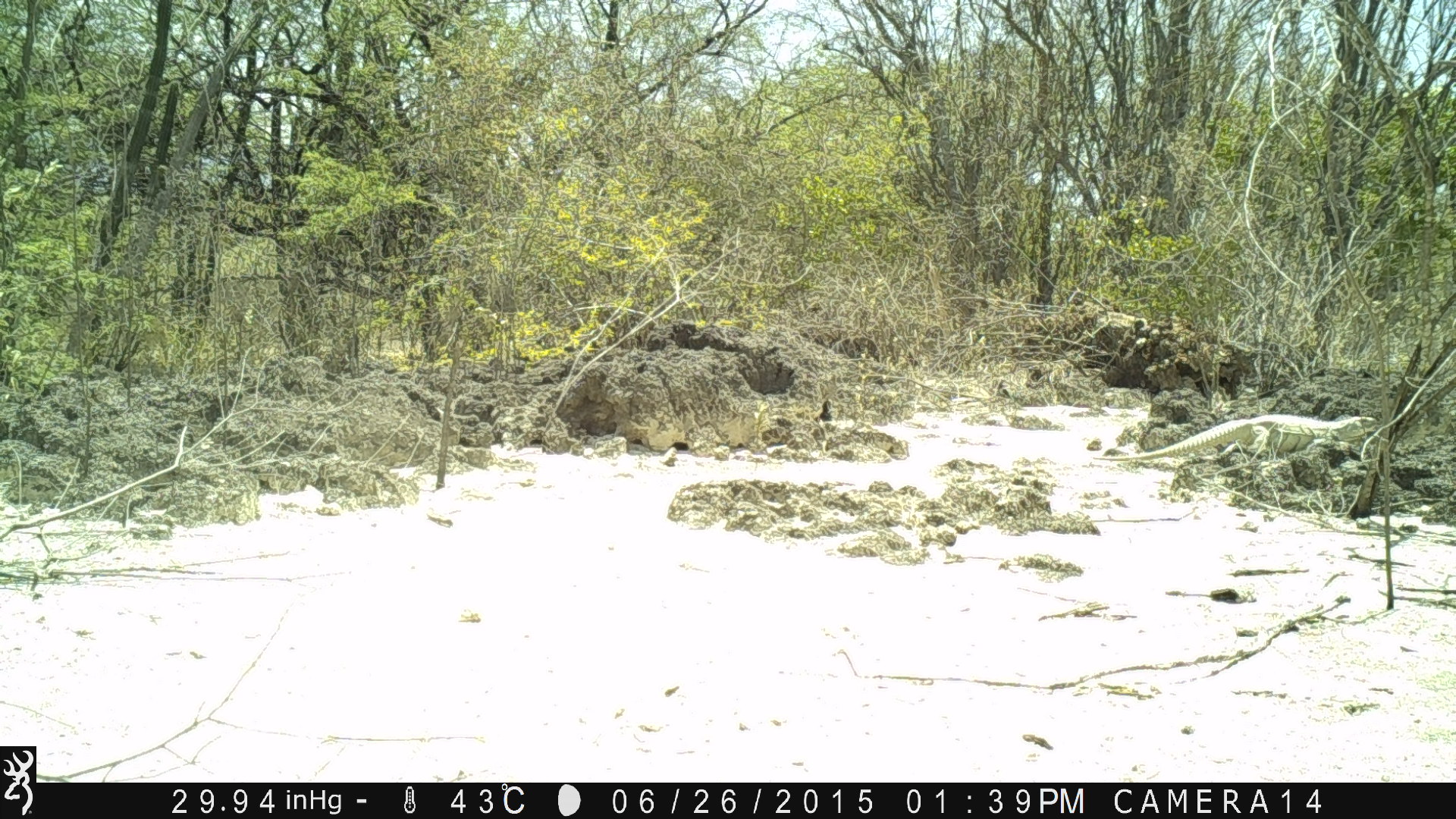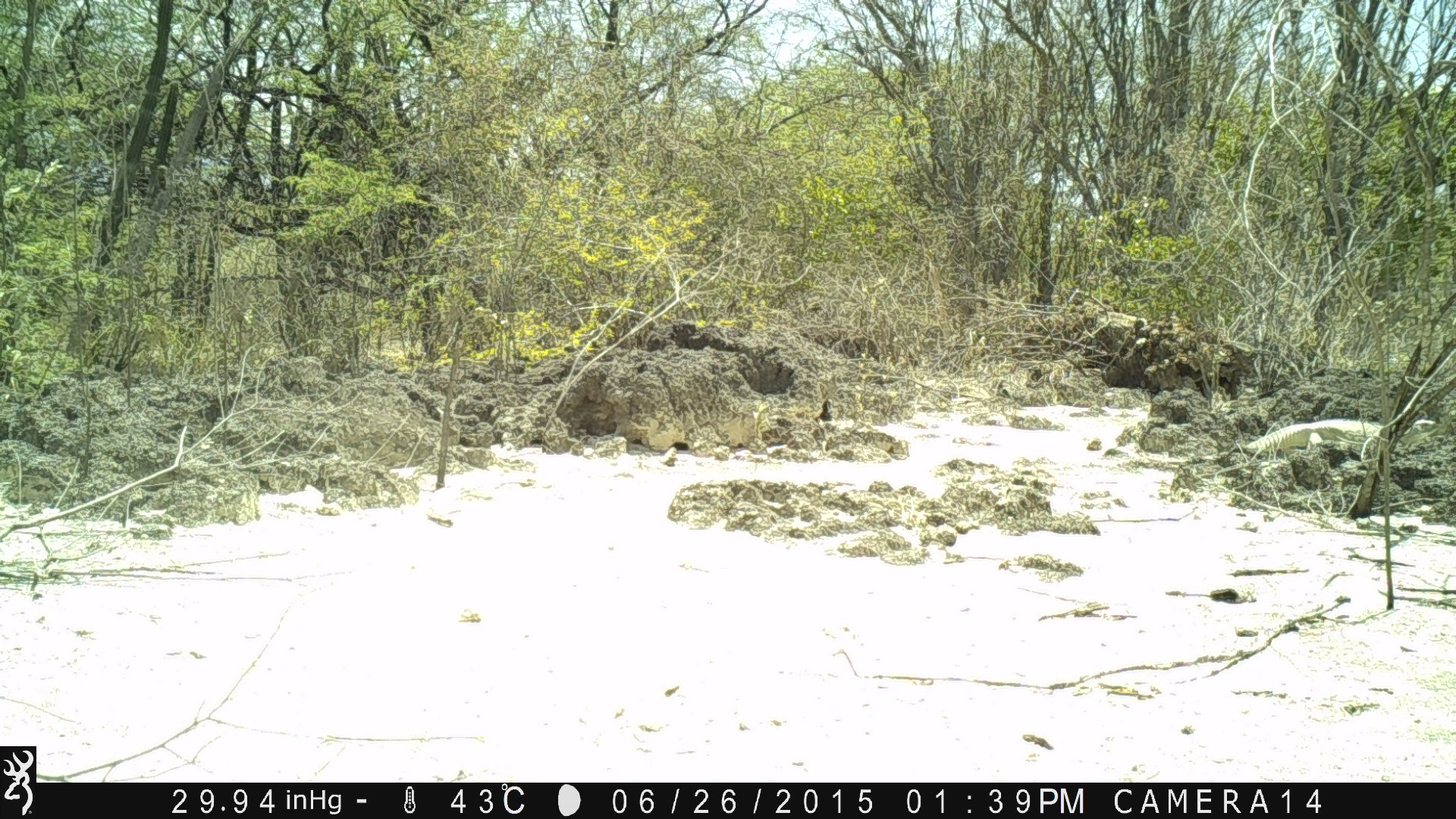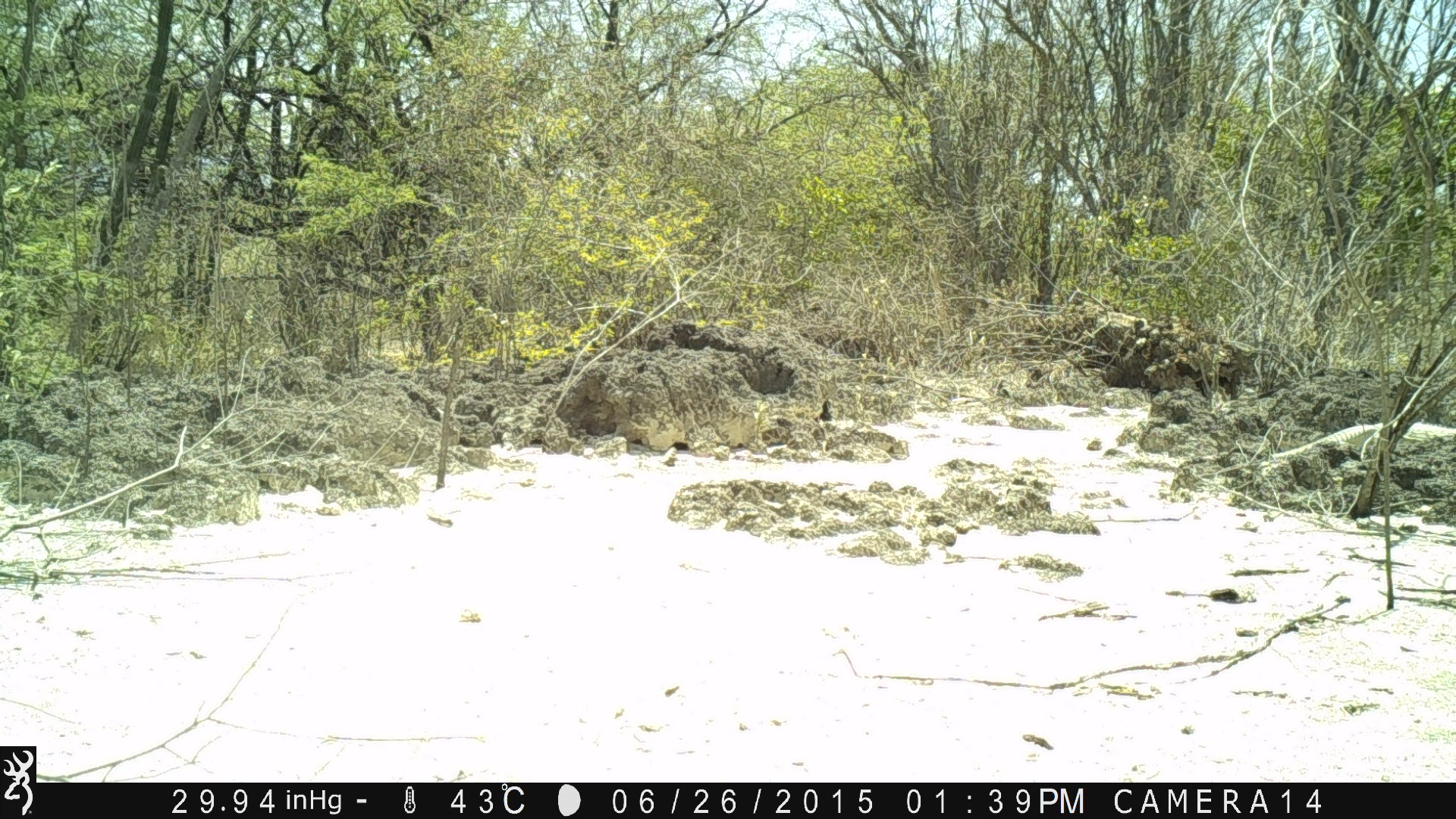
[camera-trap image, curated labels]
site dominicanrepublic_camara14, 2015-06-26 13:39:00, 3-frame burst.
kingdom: Animalia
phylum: Chordata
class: Reptilia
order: Squamata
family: Iguanidae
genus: Iguana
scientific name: Iguana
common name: typical iguanas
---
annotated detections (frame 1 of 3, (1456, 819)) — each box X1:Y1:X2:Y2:
iguana: 1096:412:1380:470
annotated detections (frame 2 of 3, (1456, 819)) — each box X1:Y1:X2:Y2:
iguana: 1243:414:1435:456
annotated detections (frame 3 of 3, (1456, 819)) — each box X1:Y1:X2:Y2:
iguana: 1270:413:1456:460